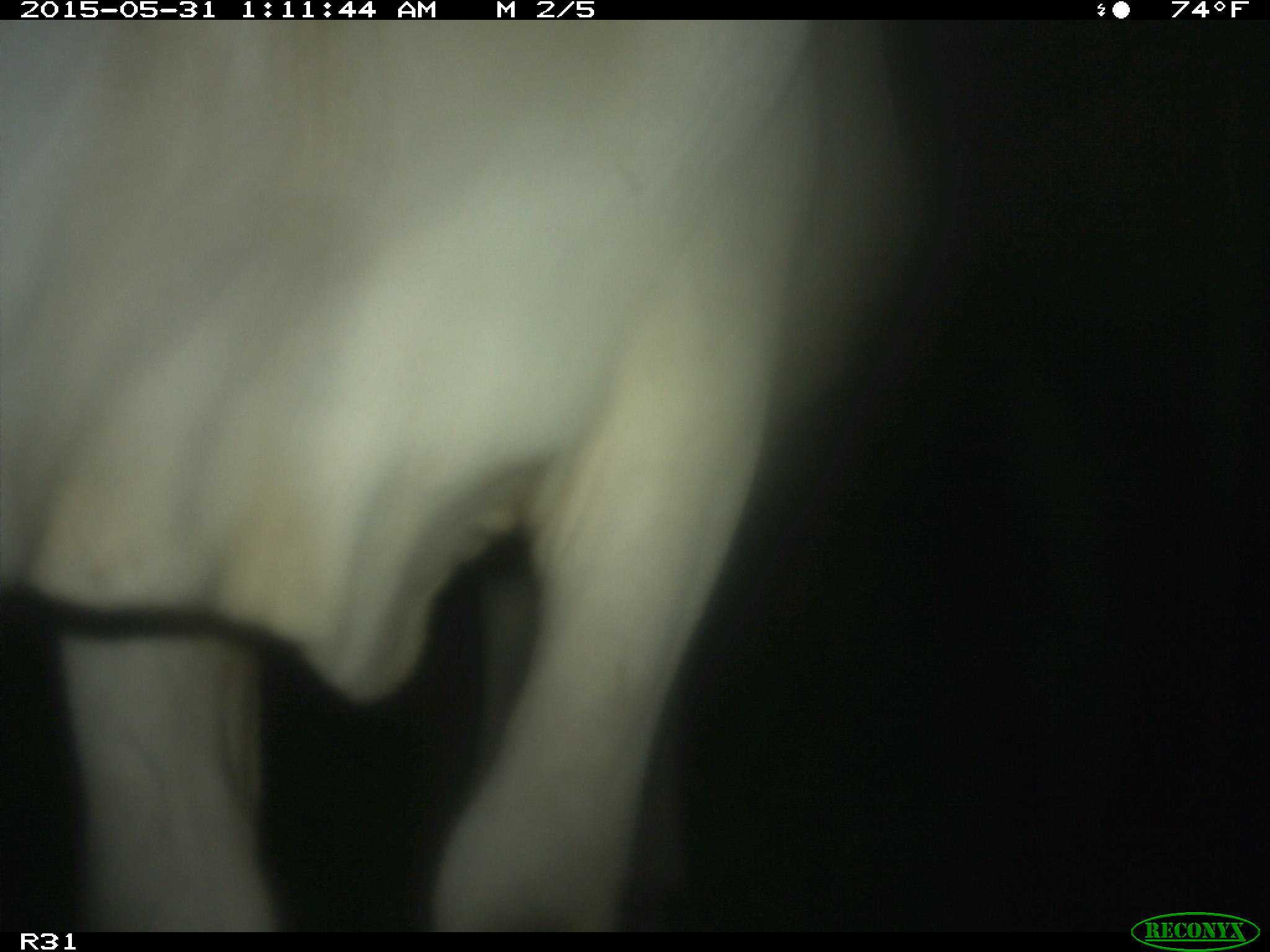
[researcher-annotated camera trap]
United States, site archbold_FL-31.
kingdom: Animalia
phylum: Chordata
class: Mammalia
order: Artiodactyla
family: Bovidae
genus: Bos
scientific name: Bos taurus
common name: domestic cow